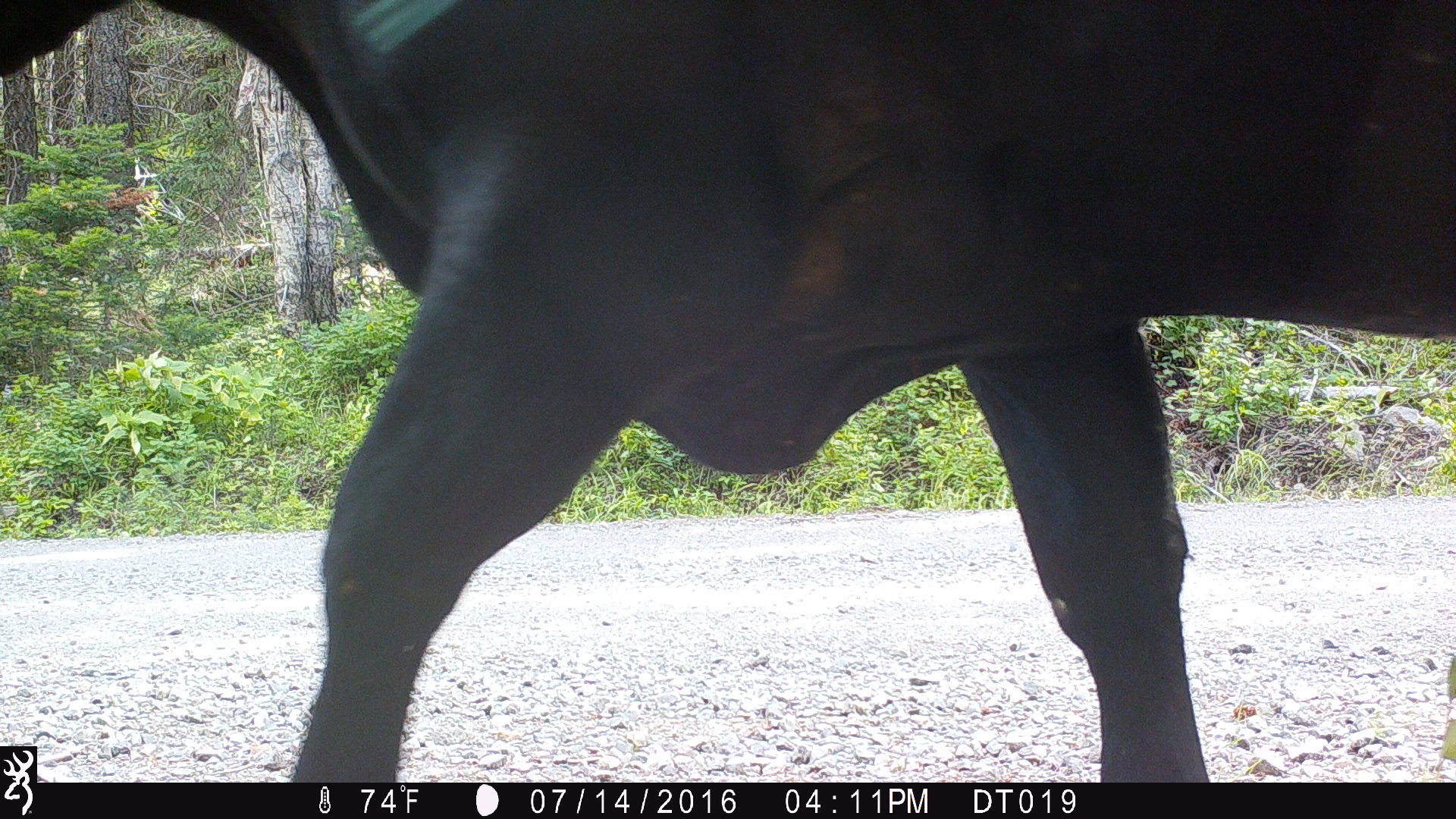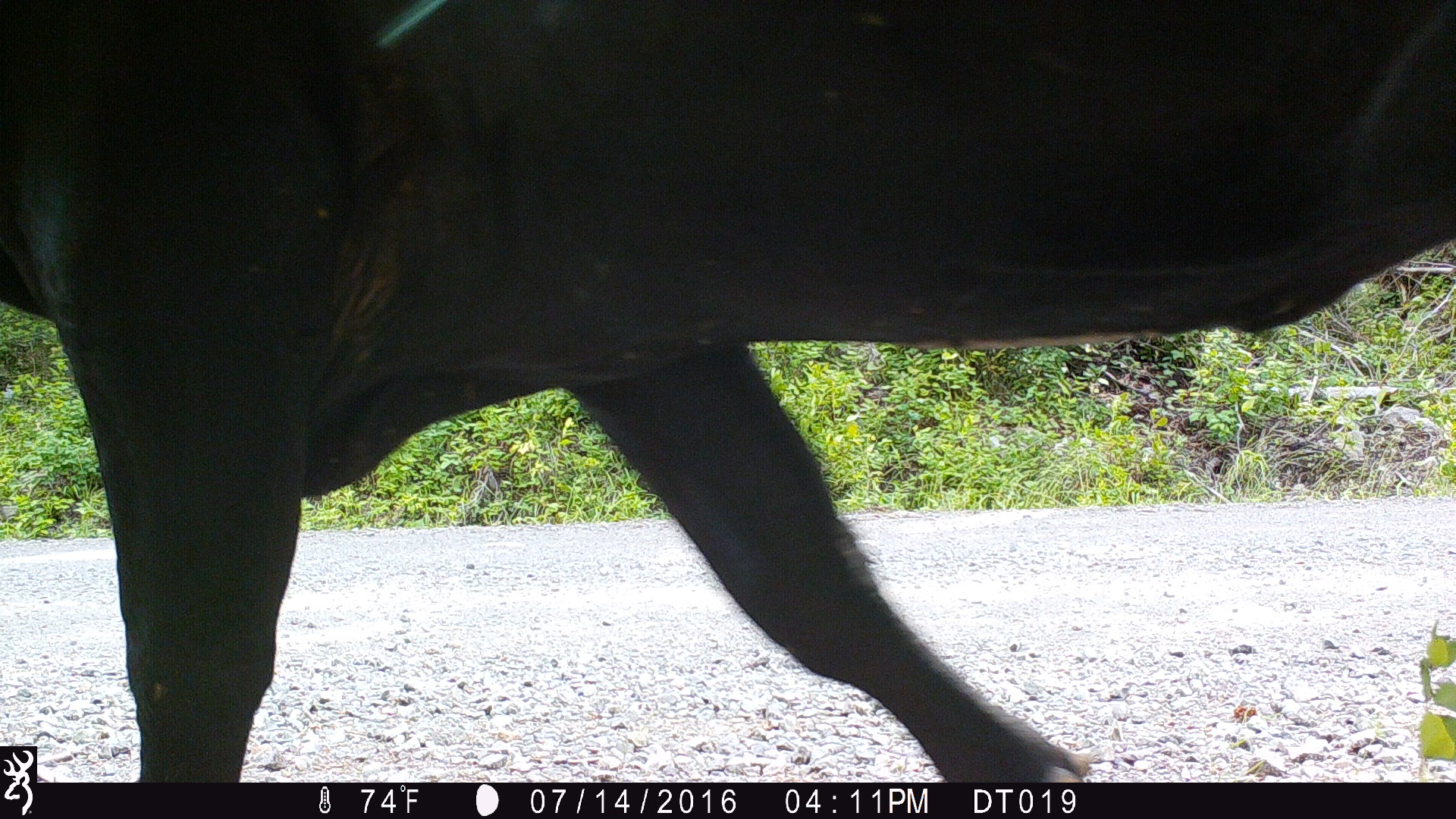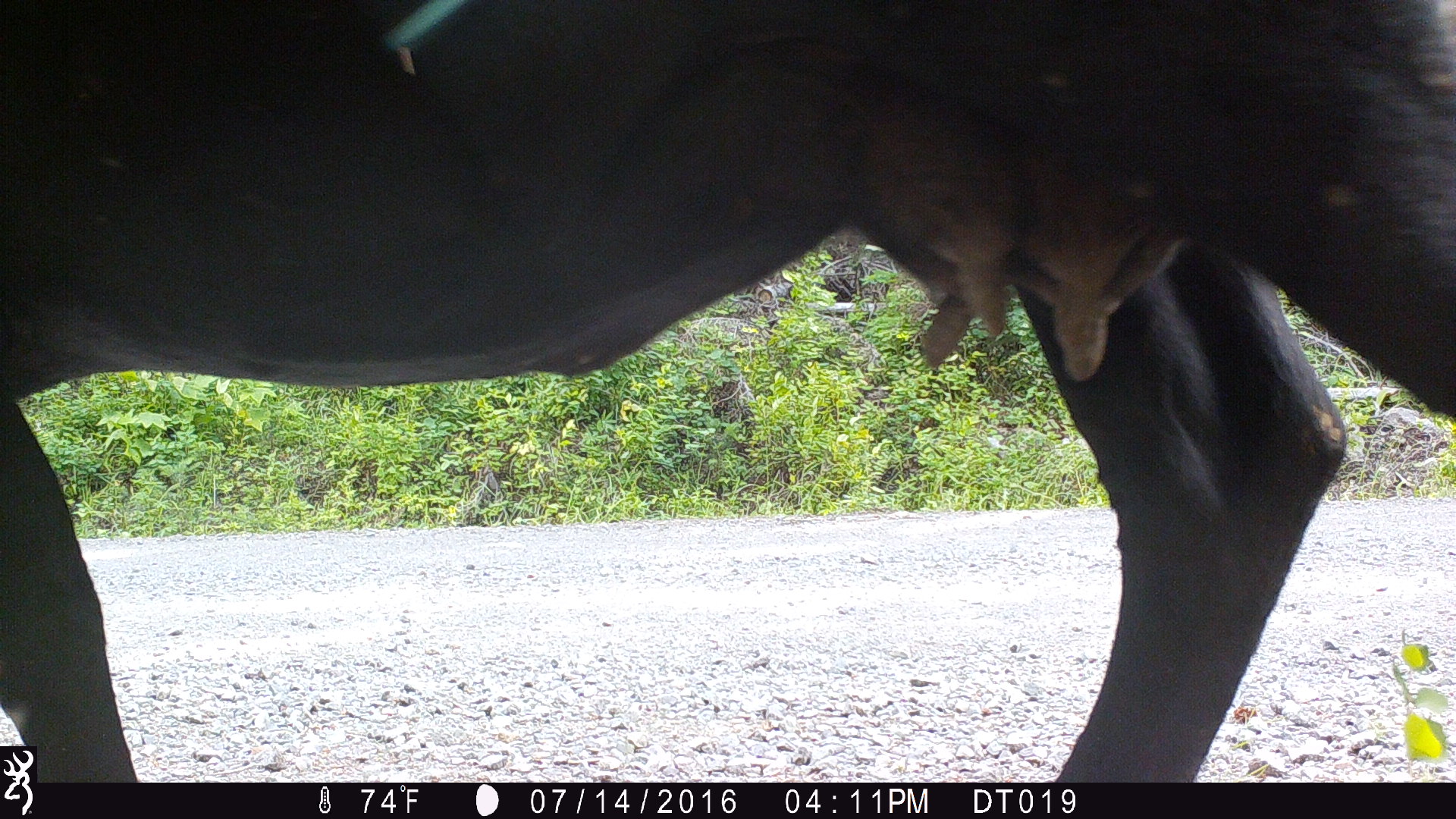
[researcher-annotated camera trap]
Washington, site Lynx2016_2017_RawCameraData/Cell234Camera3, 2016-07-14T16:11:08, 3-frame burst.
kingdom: Animalia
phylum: Chordata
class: Mammalia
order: Artiodactyla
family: Bovidae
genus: Bos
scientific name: Bos taurus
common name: domestic cattle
Domestic cattle (Bos taurus). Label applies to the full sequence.